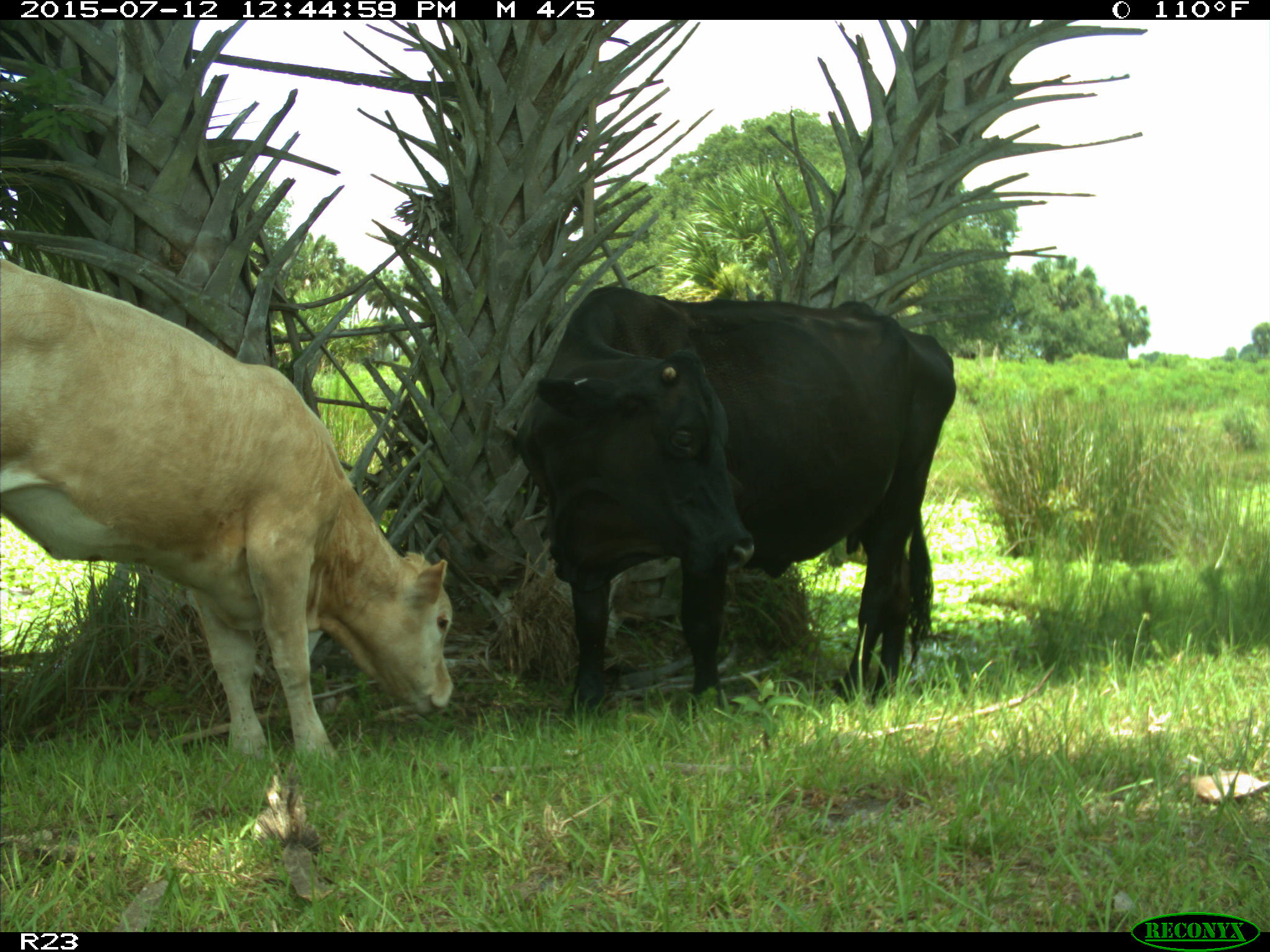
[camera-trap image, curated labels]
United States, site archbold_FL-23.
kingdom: Animalia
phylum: Chordata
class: Mammalia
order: Artiodactyla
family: Bovidae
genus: Bos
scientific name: Bos taurus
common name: domestic cow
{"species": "Bos taurus (domestic cow)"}